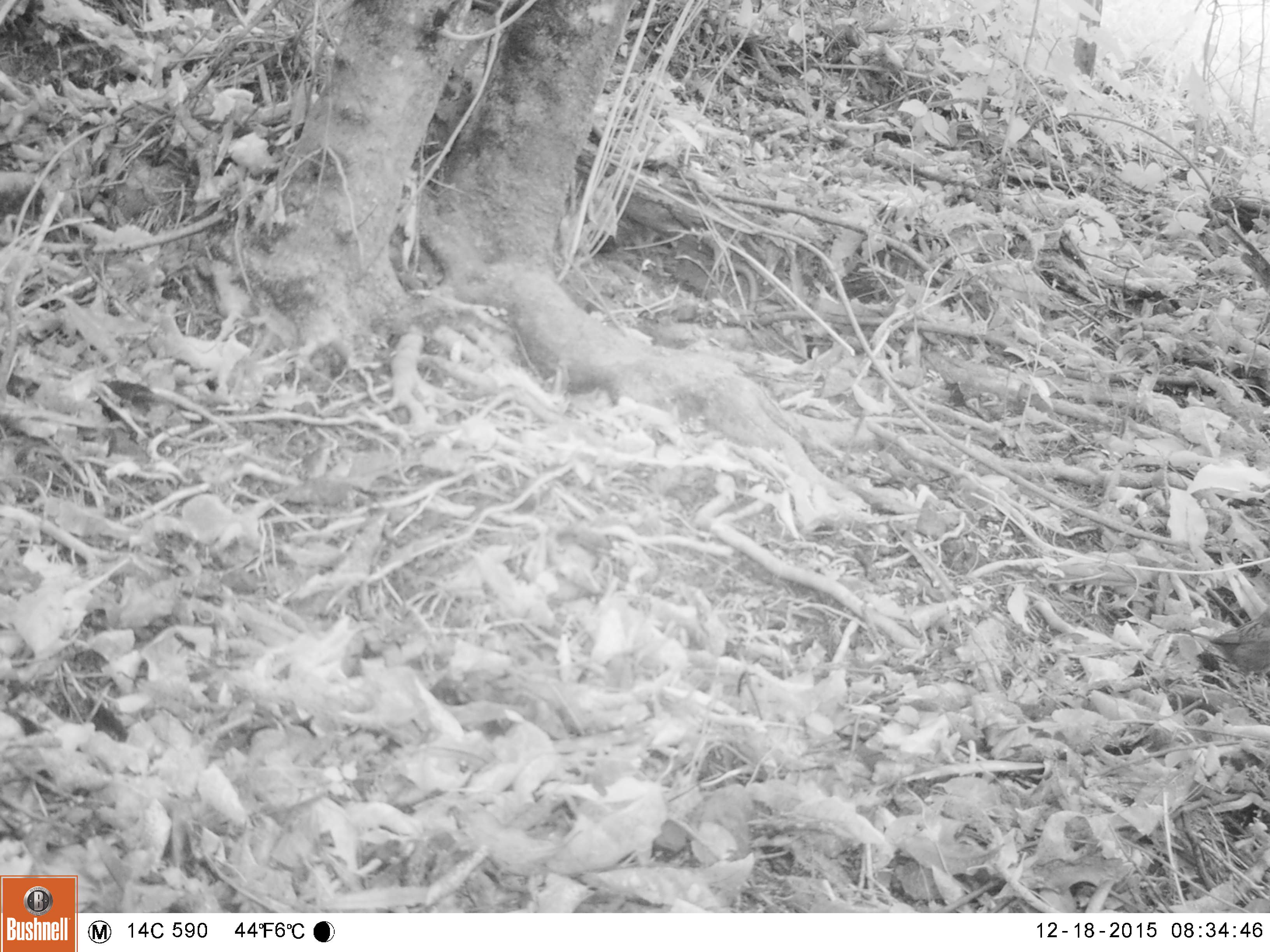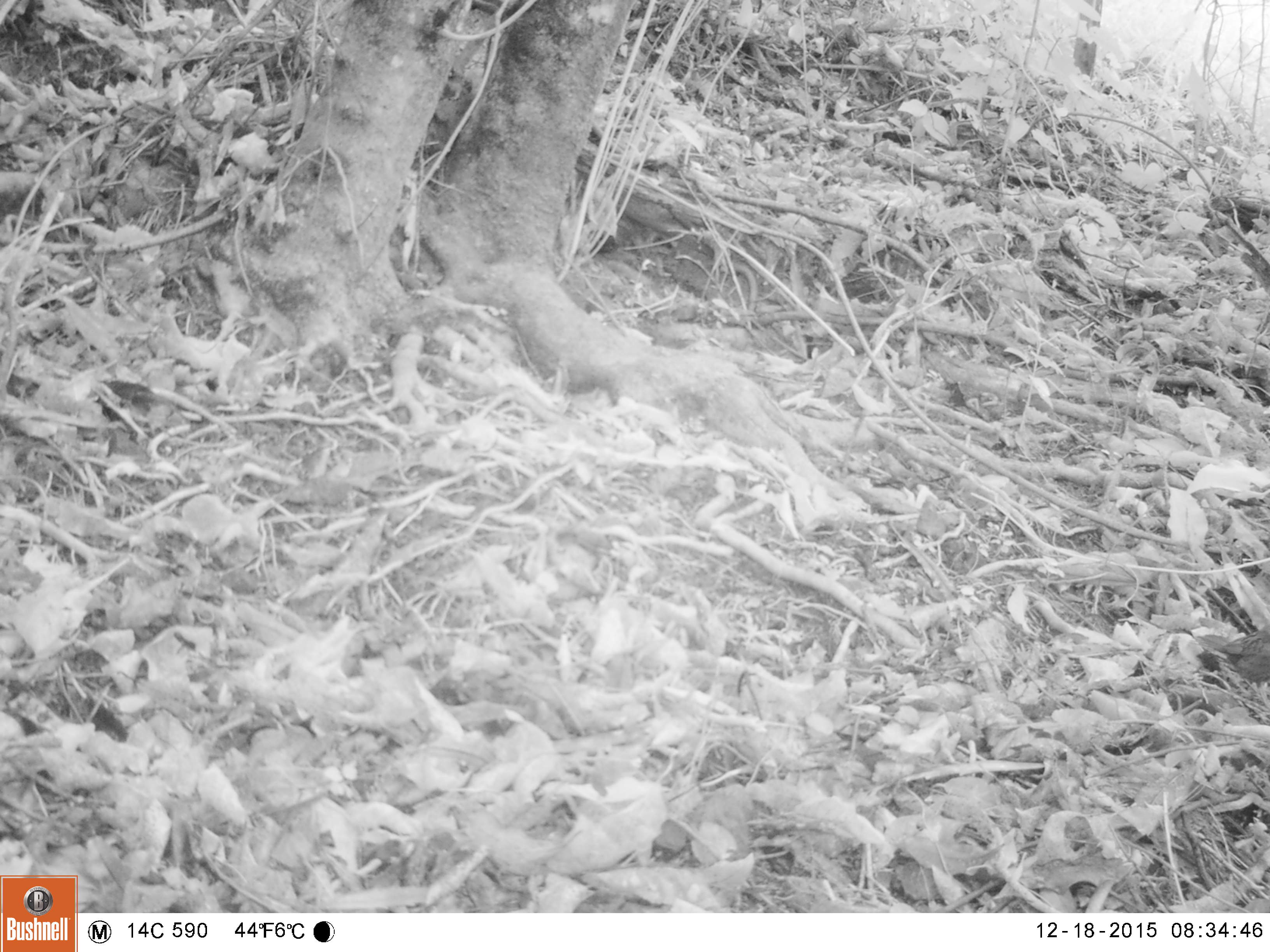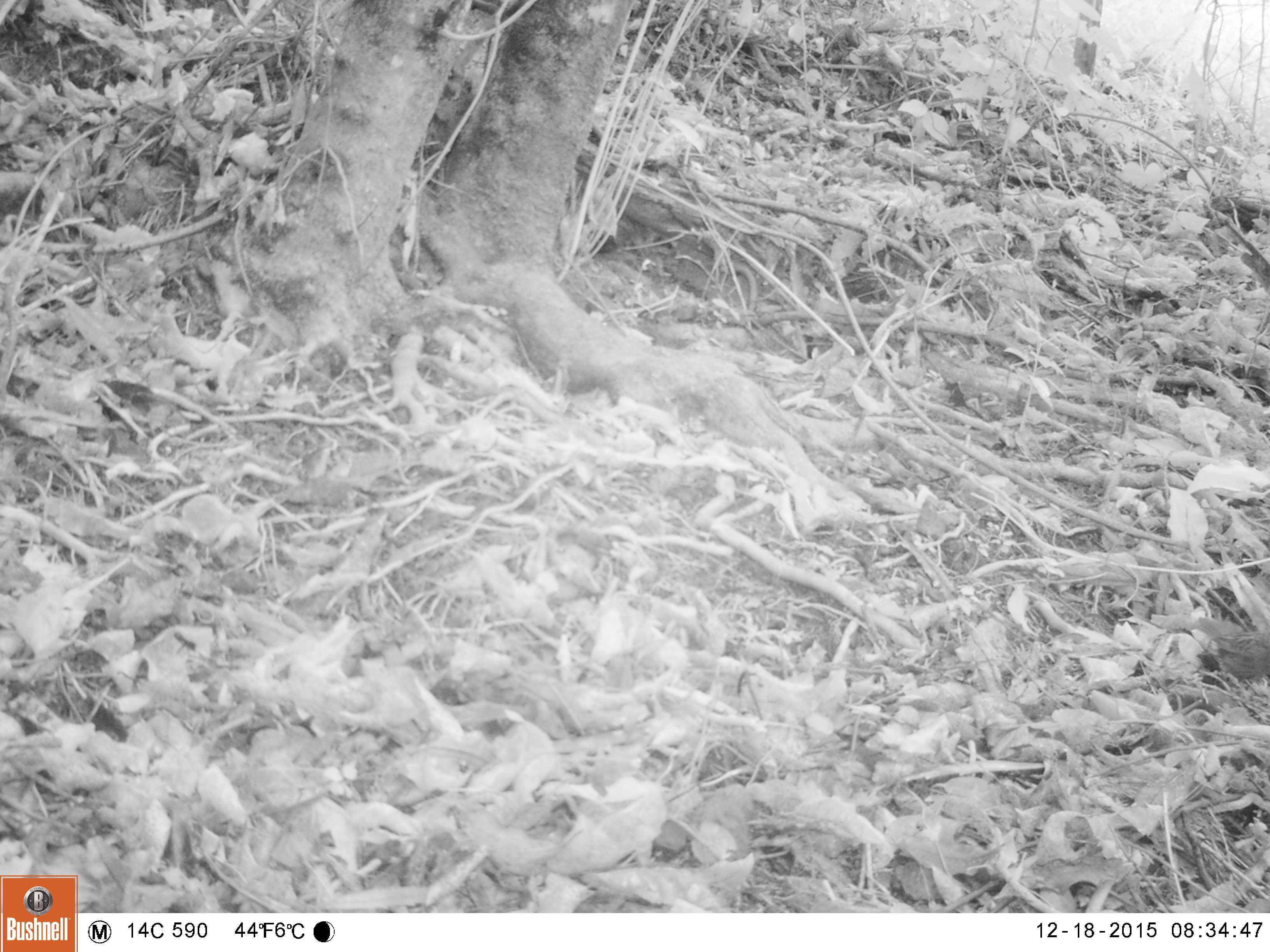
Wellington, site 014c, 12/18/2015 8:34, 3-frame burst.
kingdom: Animalia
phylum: Chordata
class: Aves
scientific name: Aves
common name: bird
Bird (Aves).